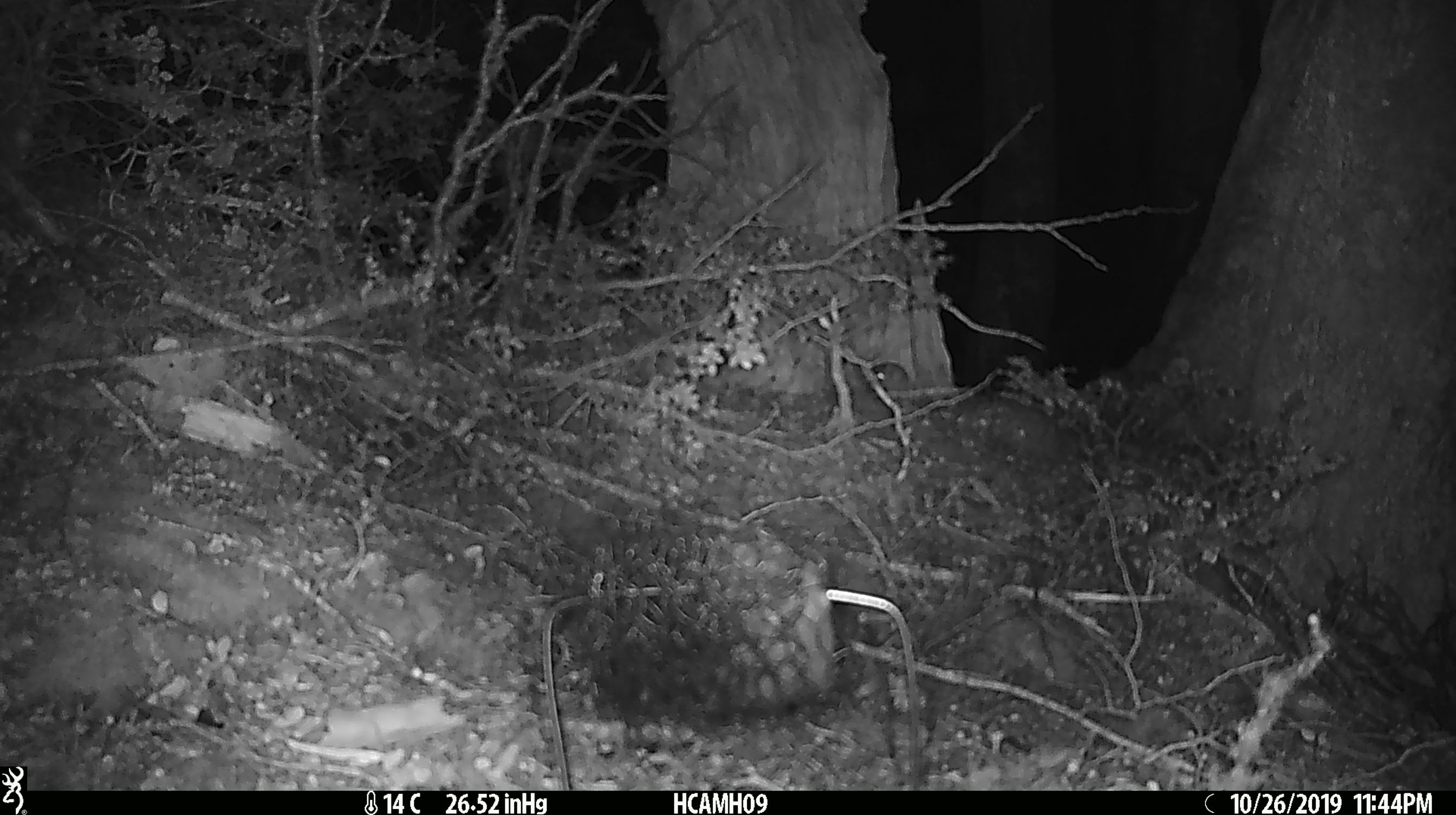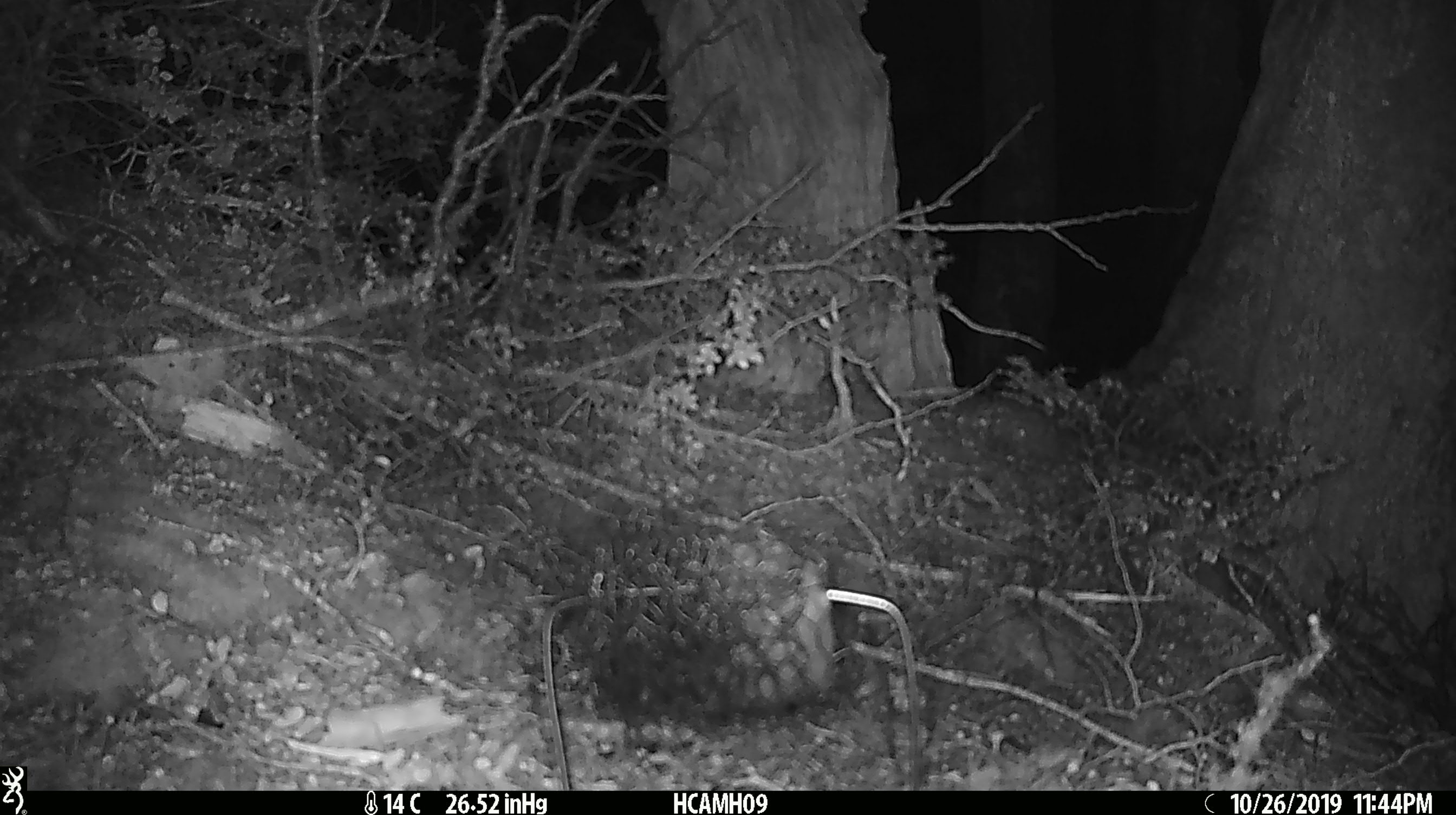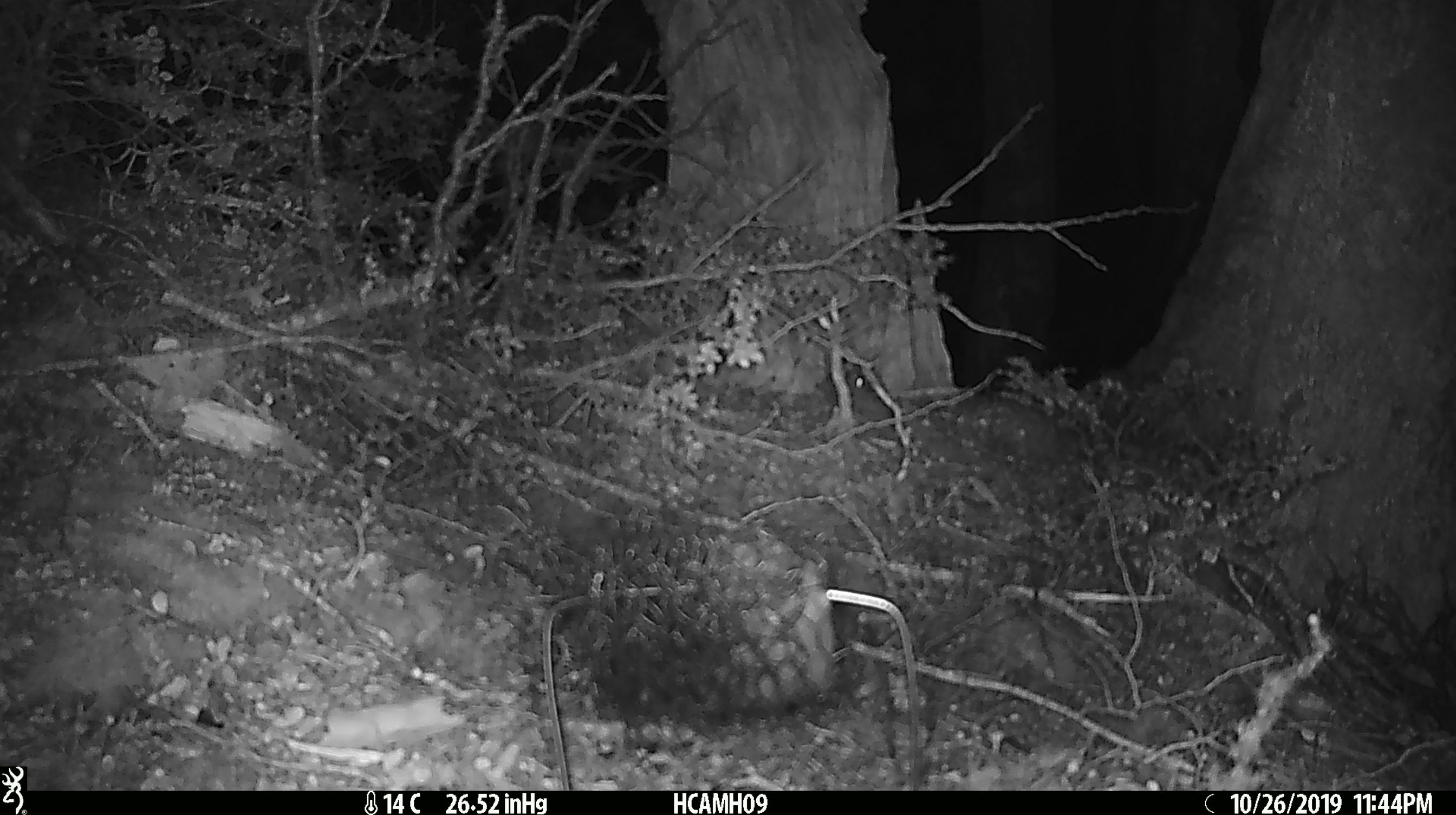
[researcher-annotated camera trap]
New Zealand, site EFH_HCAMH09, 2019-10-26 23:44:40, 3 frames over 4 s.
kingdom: Animalia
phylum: Chordata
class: Mammalia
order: Rodentia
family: Muridae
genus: Mus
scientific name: Mus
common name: mouse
Mouse (Mus).